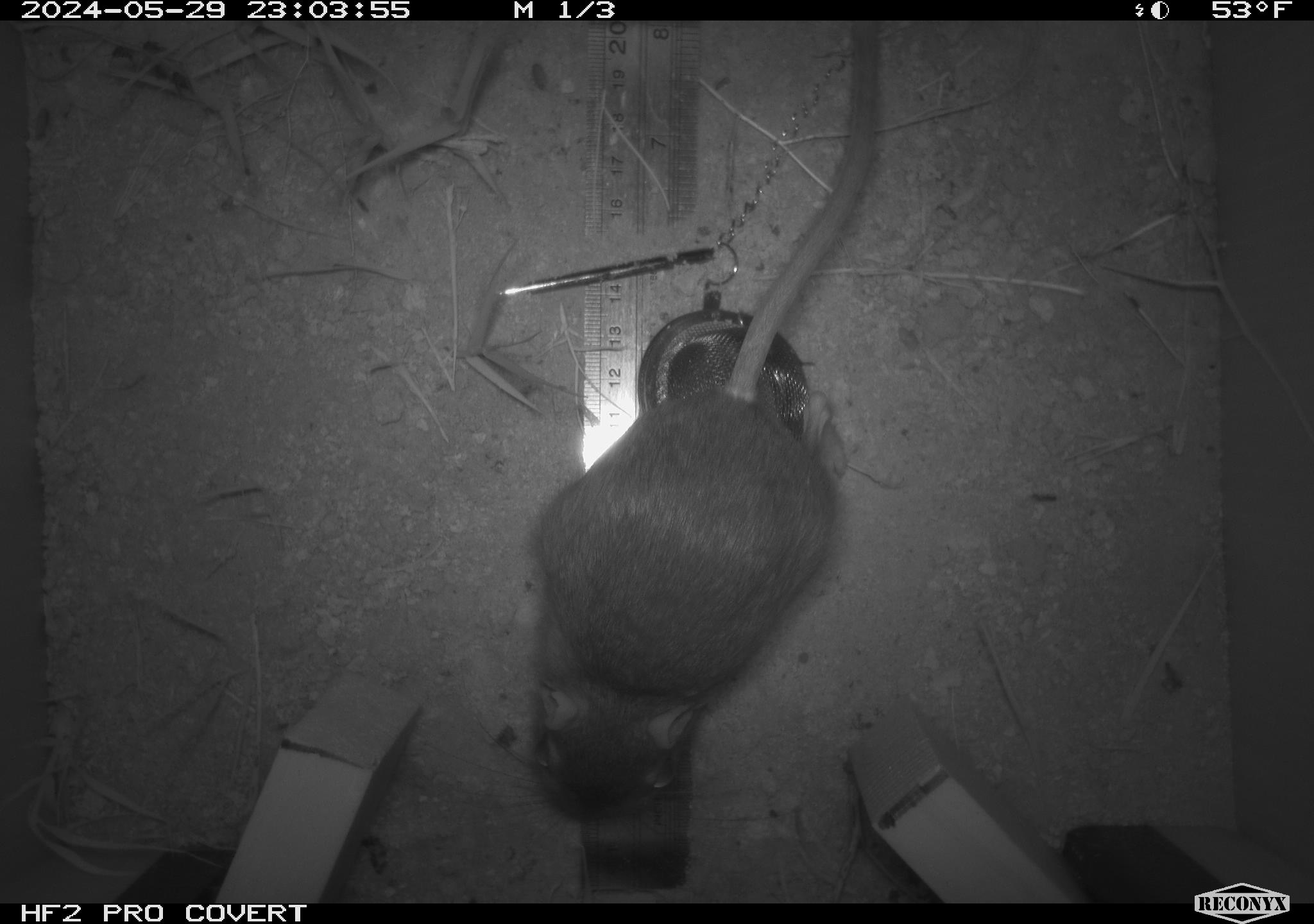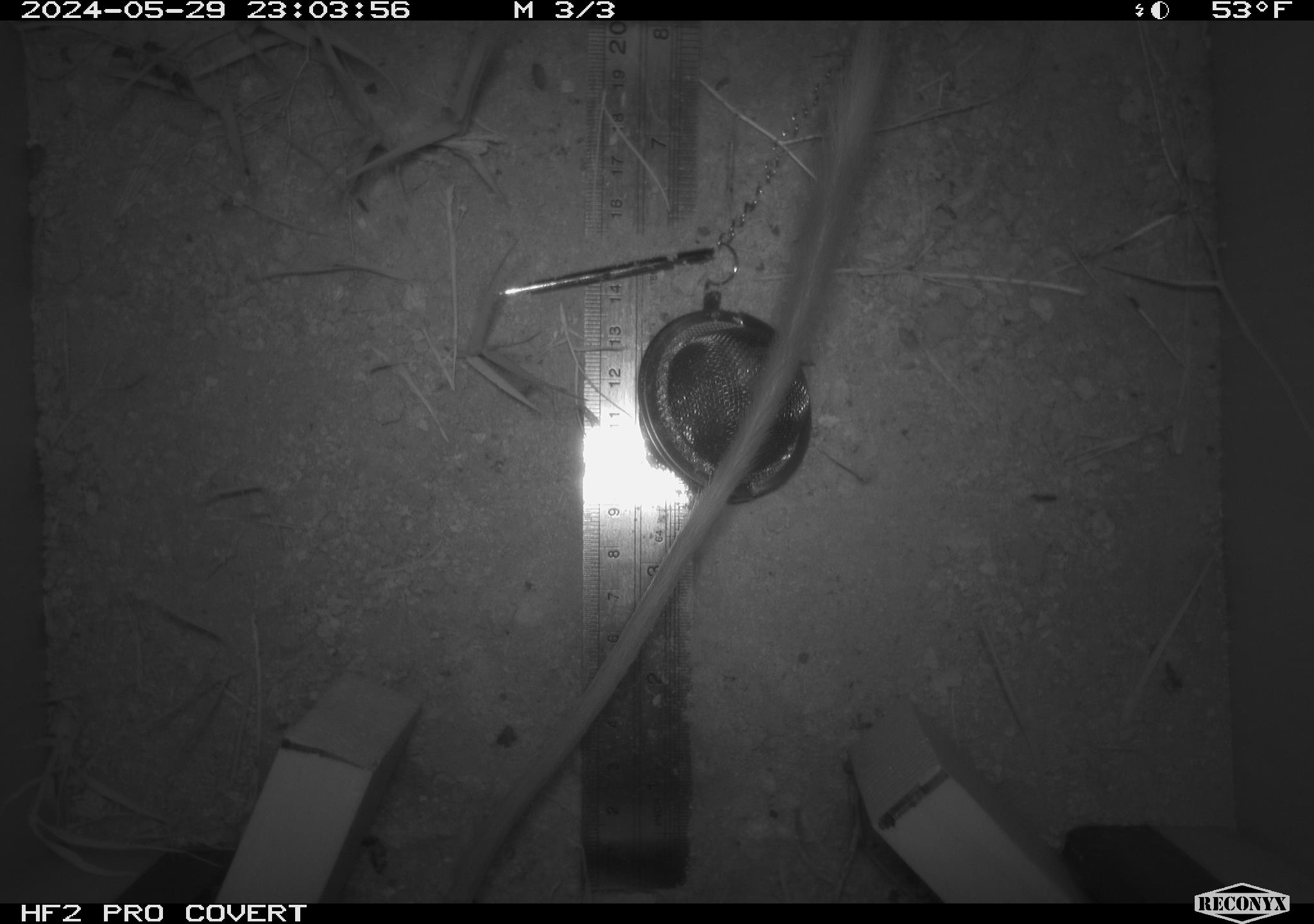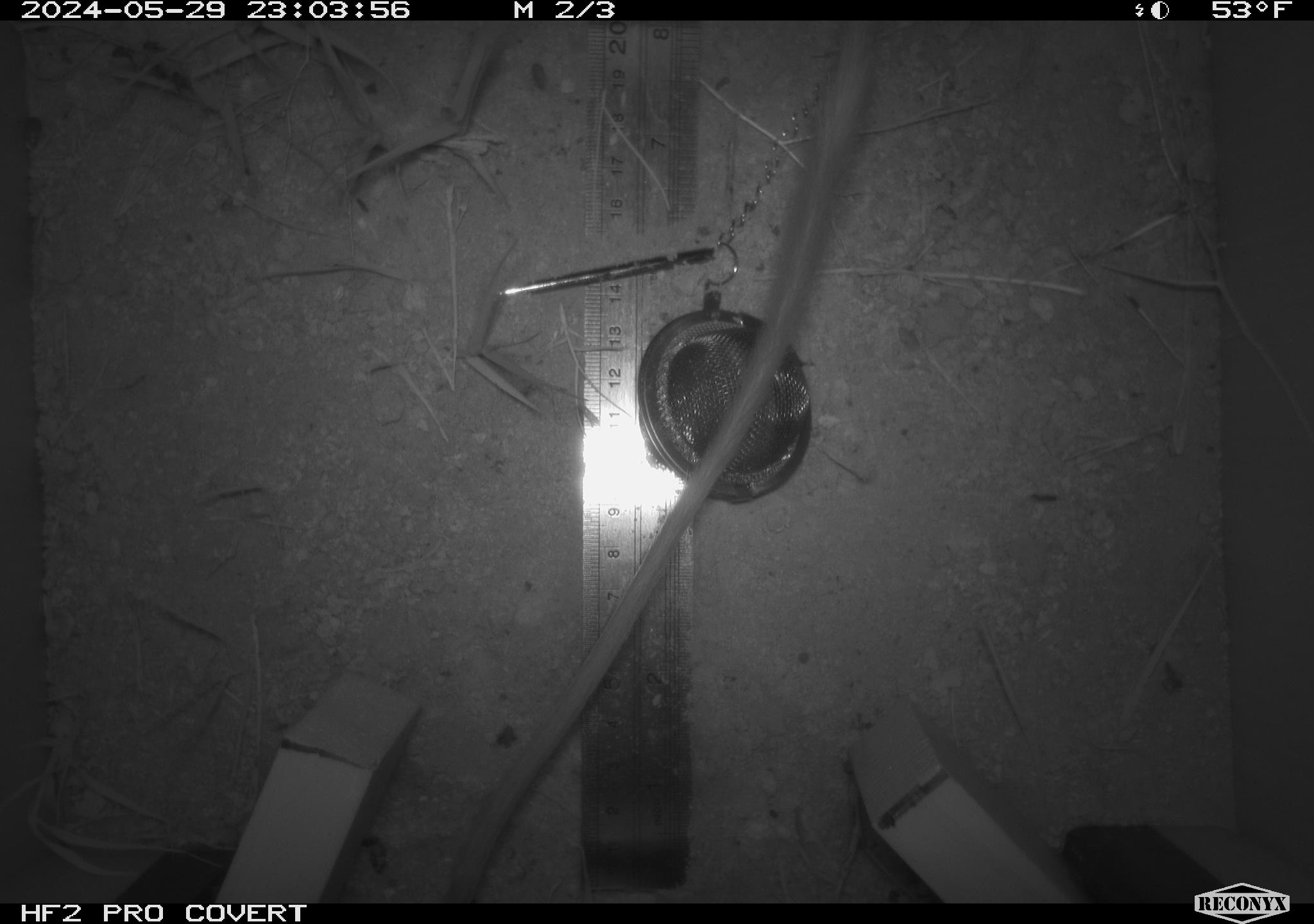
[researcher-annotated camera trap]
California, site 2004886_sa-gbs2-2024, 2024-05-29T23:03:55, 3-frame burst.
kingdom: Animalia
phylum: Chordata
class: Mammalia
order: Rodentia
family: Heteromyidae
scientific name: Heteromyidae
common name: kangaroo rats and pocket mice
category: heteromyidae family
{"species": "heteromyidae family (kangaroo rats and pocket mice) (Heteromyidae)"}